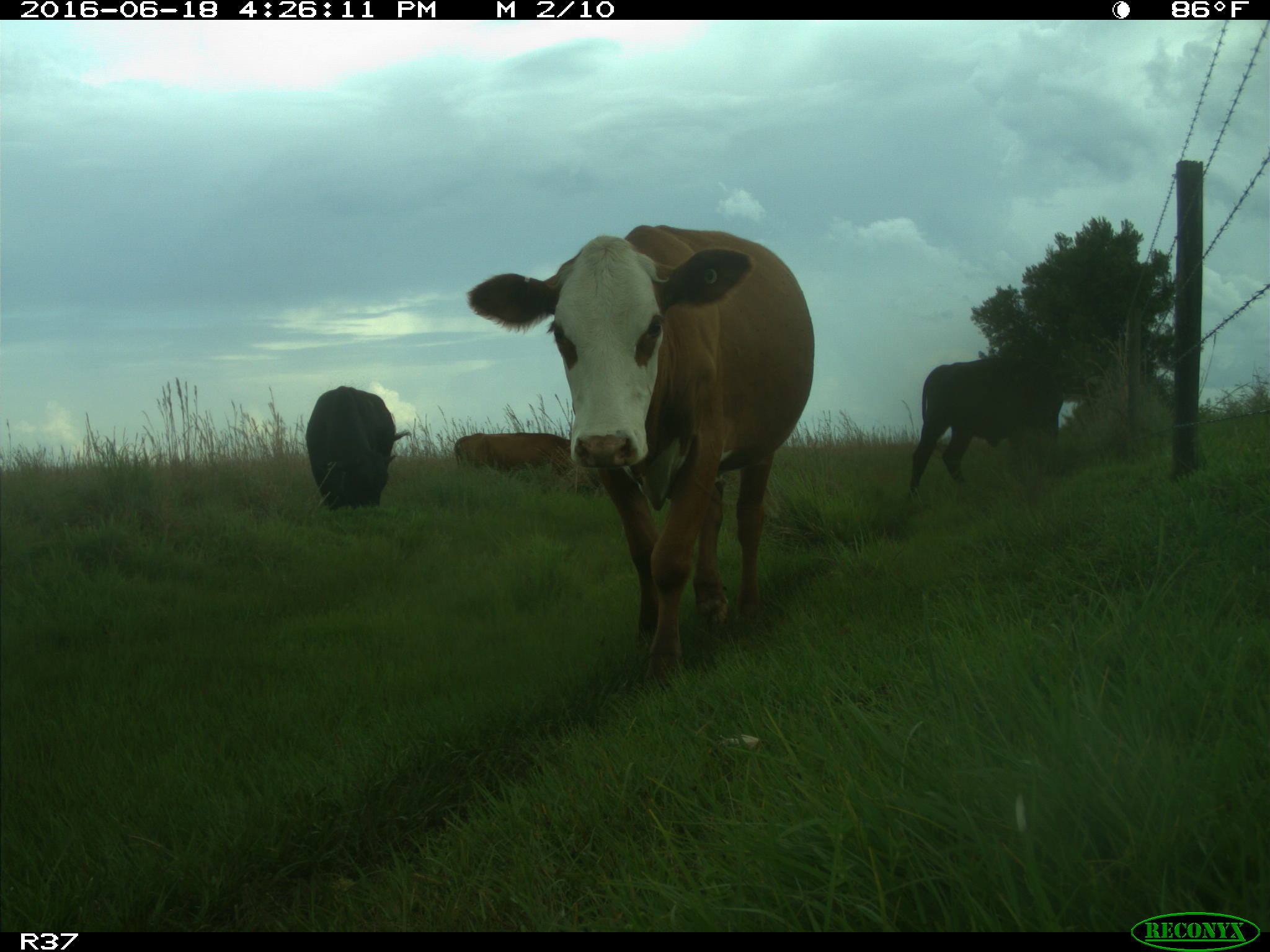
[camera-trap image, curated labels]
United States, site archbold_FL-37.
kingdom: Animalia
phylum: Chordata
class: Mammalia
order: Artiodactyla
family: Bovidae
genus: Bos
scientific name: Bos taurus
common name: domestic cow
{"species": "Bos taurus (domestic cow)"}